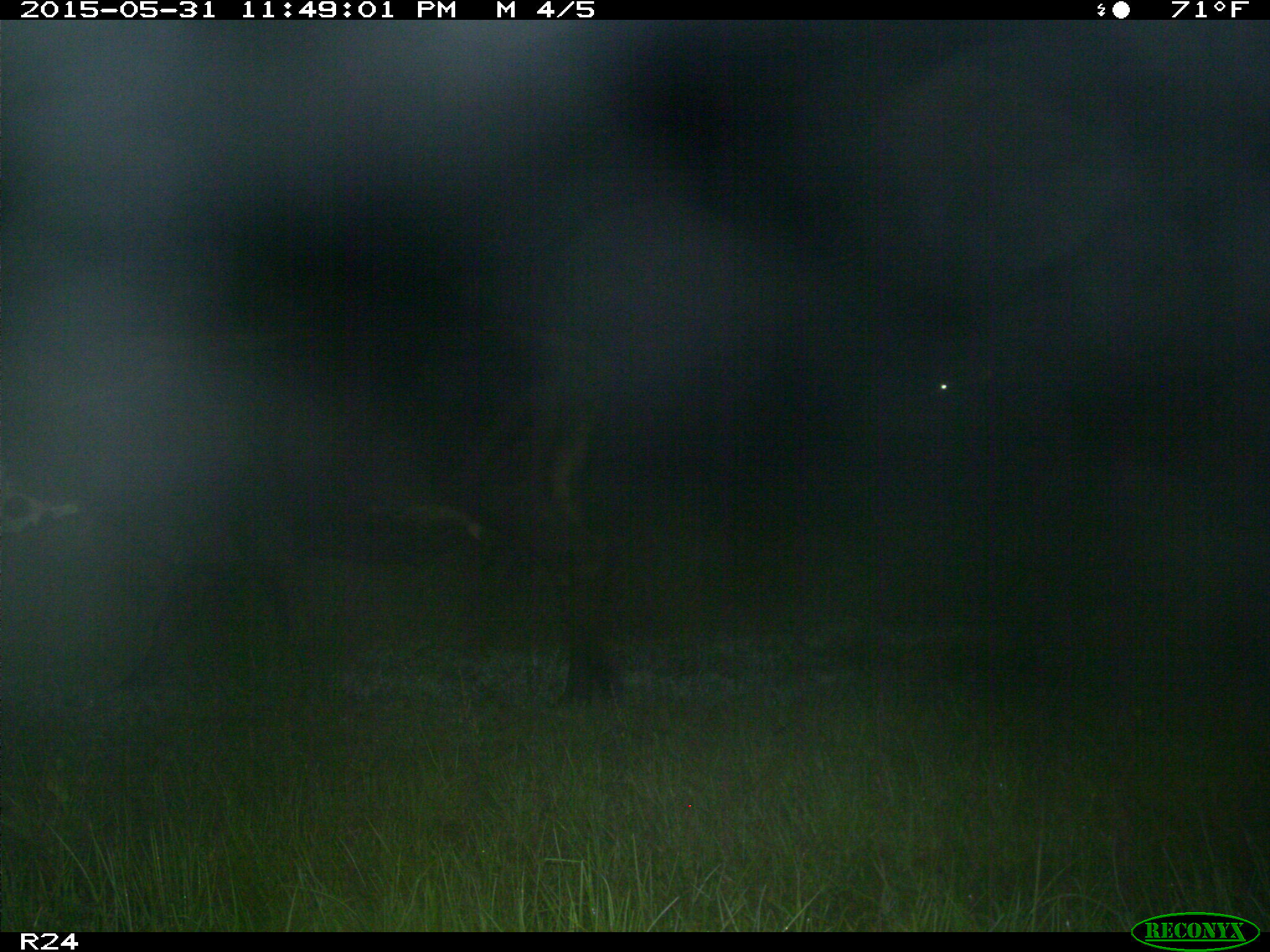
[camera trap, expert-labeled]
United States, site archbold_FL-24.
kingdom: Animalia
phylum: Chordata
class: Mammalia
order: Artiodactyla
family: Bovidae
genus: Bos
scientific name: Bos taurus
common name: domestic cow